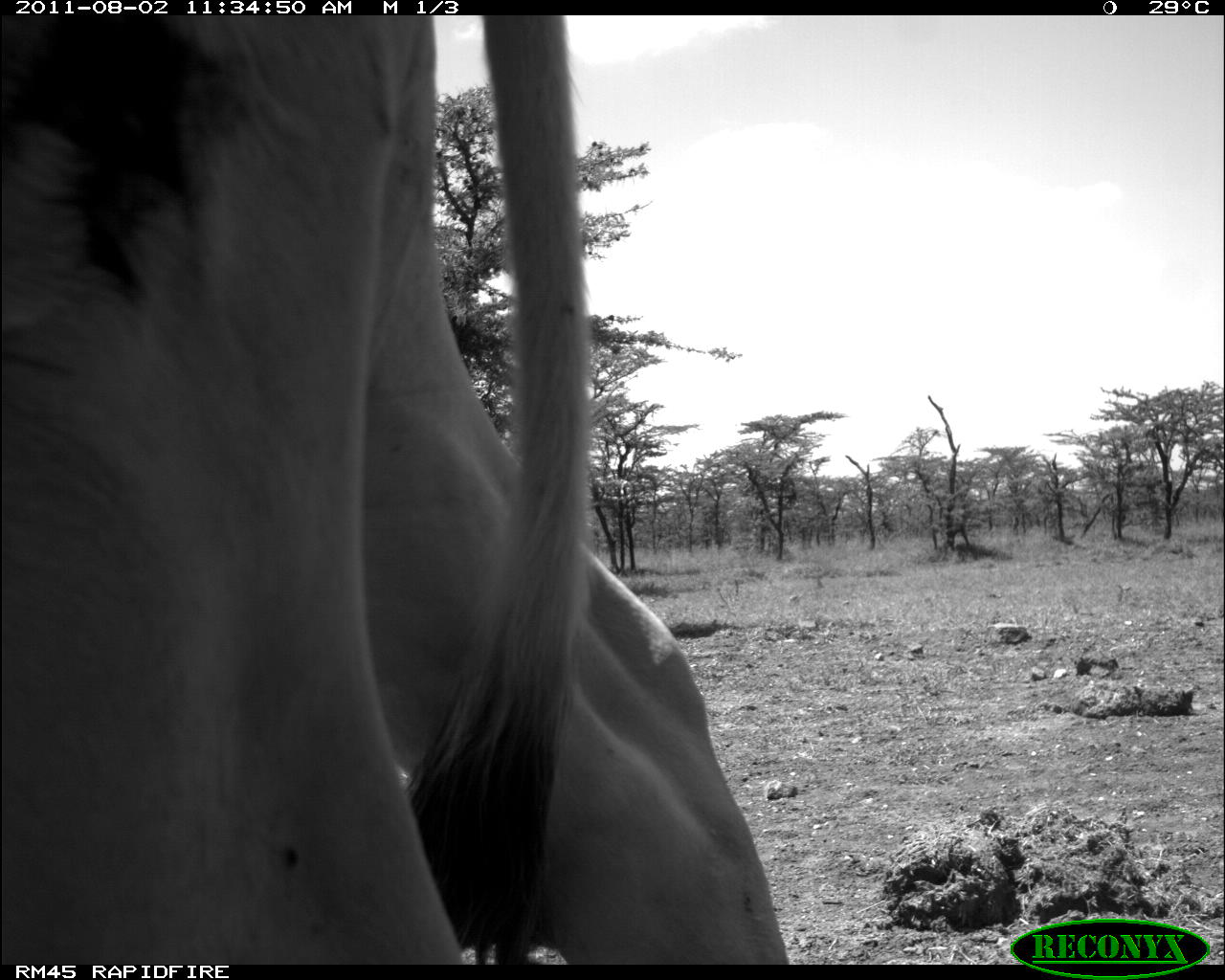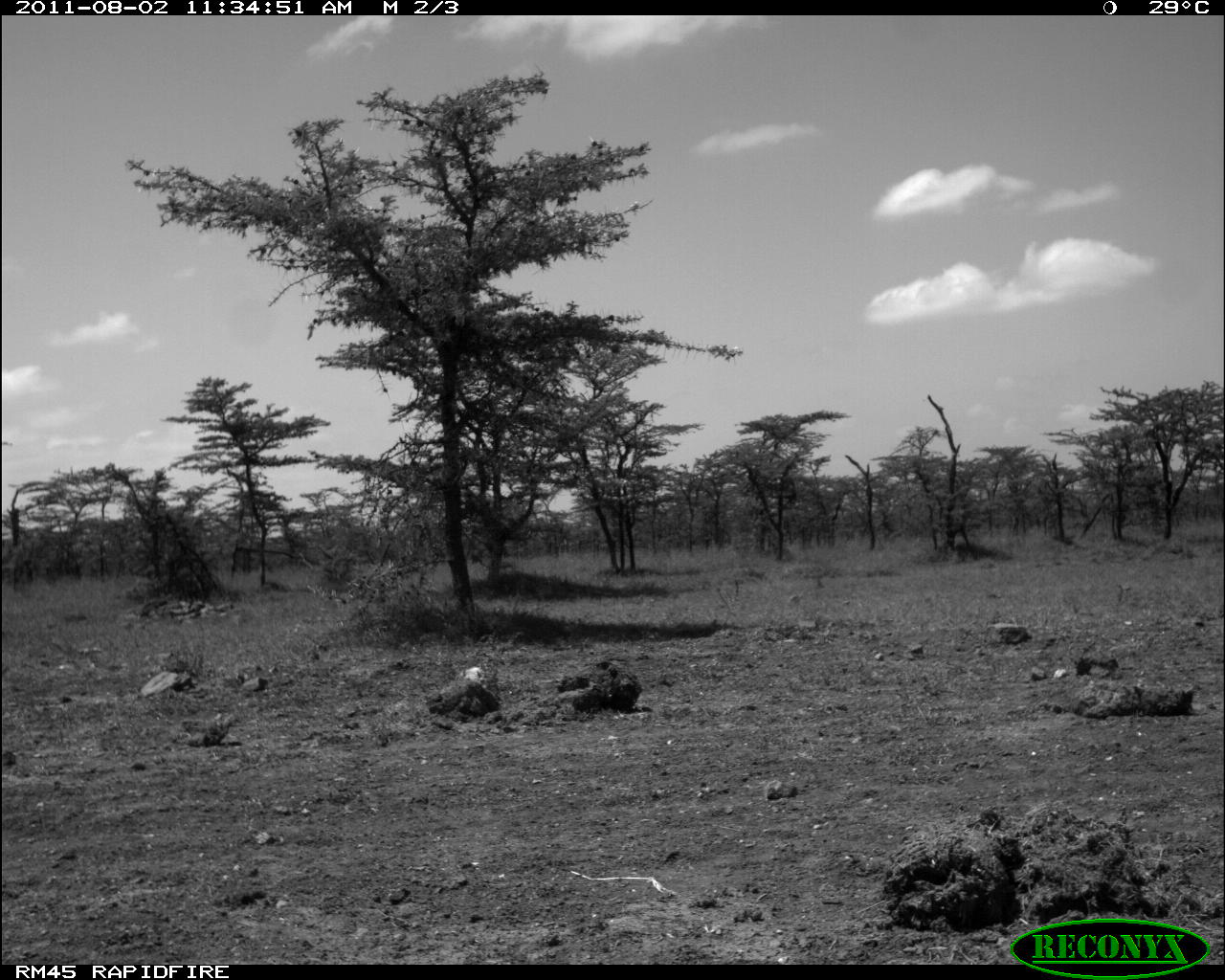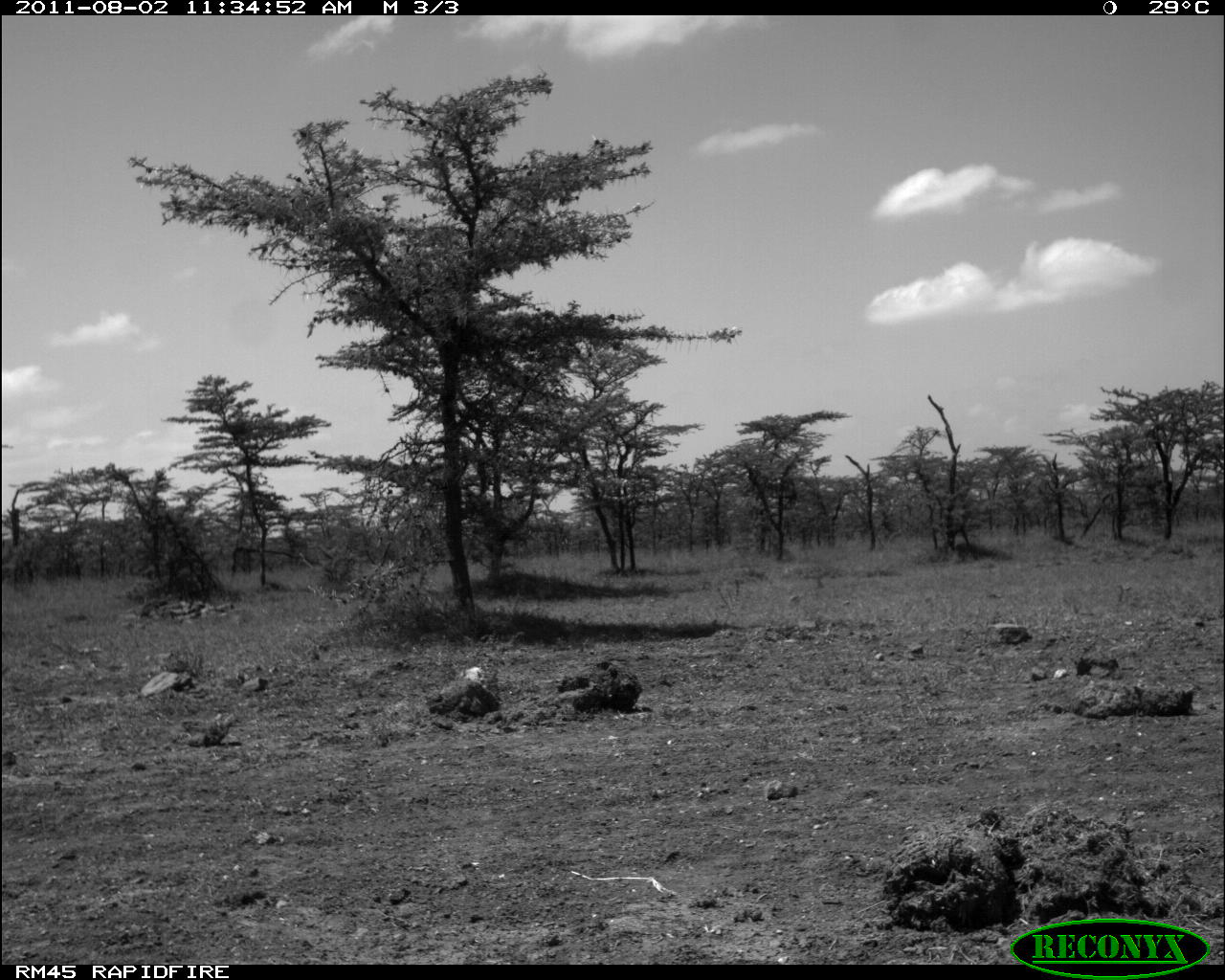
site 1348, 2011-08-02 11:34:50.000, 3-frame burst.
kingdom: Animalia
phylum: Chordata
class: Mammalia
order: Artiodactyla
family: Bovidae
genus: Bos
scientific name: Bos taurus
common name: domestic cattle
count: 1